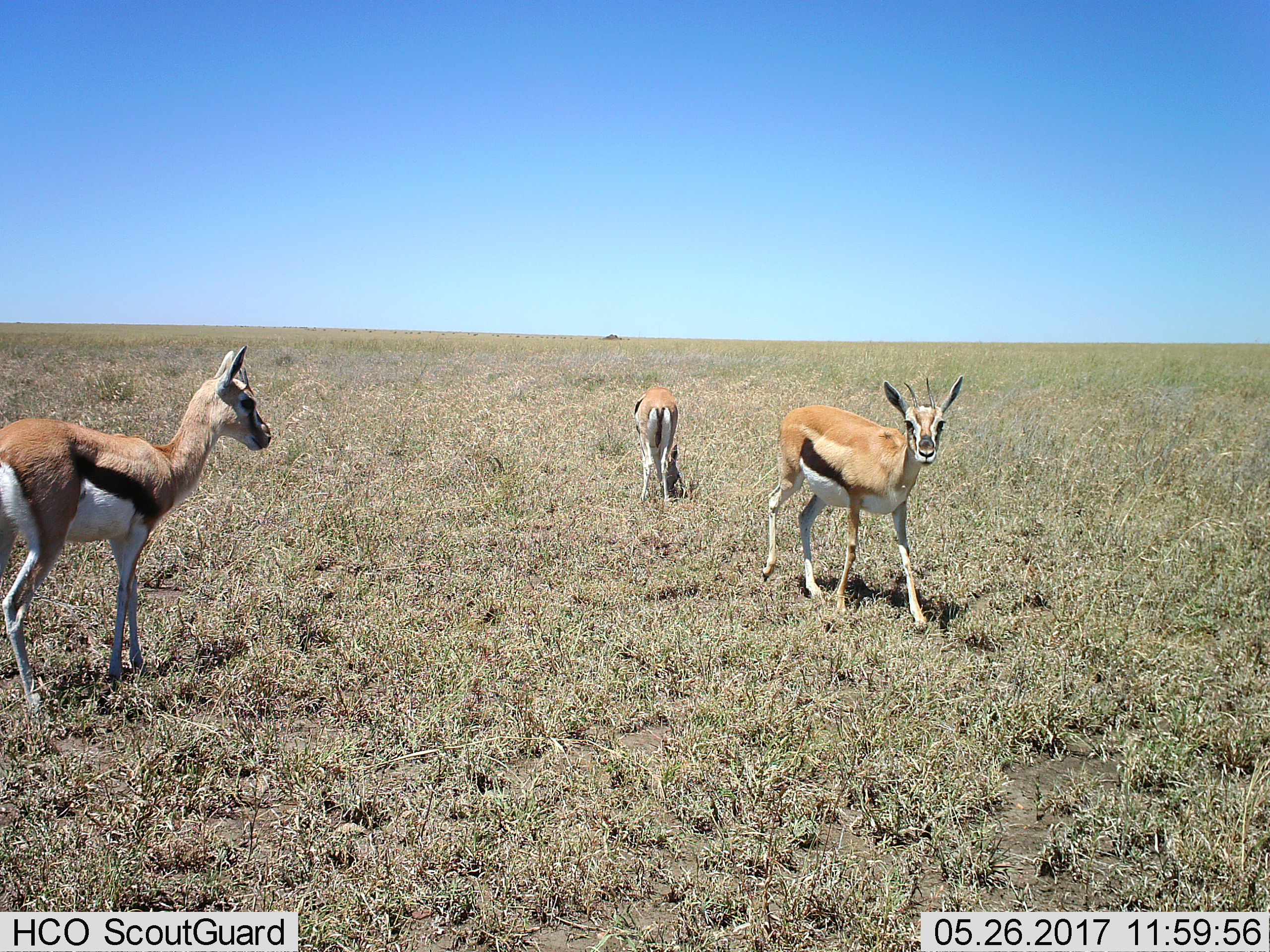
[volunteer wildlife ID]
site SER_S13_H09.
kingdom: Animalia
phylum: Chordata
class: Mammalia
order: Artiodactyla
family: Bovidae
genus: Eudorcas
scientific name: Eudorcas thomsonii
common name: thomson's gazelle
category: gazellethomsons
Gazellethomsons (thomson's gazelle) (Eudorcas thomsonii), count 3. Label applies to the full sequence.